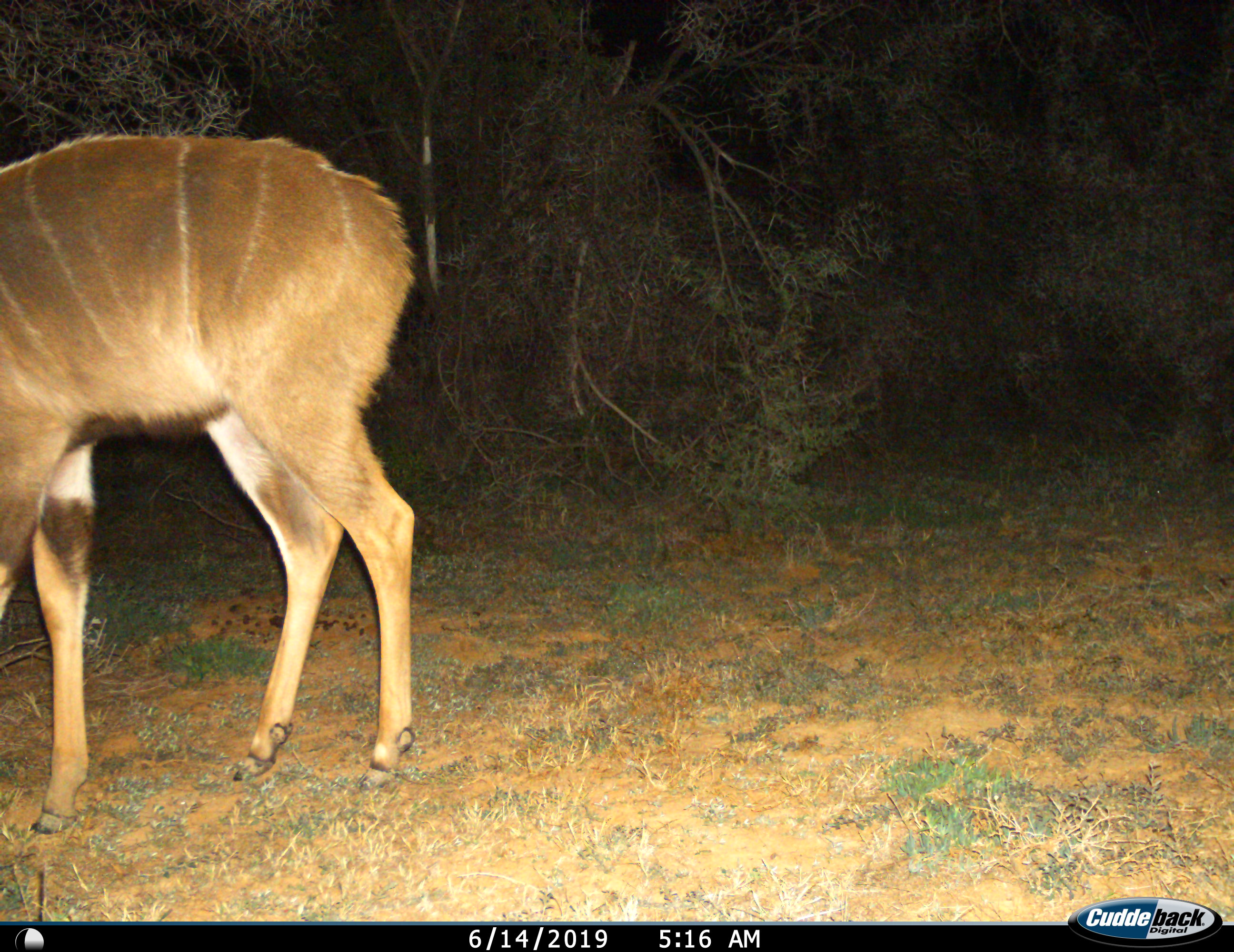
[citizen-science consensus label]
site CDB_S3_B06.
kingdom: Animalia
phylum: Chordata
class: Mammalia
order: Artiodactyla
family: Bovidae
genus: Tragelaphus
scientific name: Tragelaphus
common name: kudu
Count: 1.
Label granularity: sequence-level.